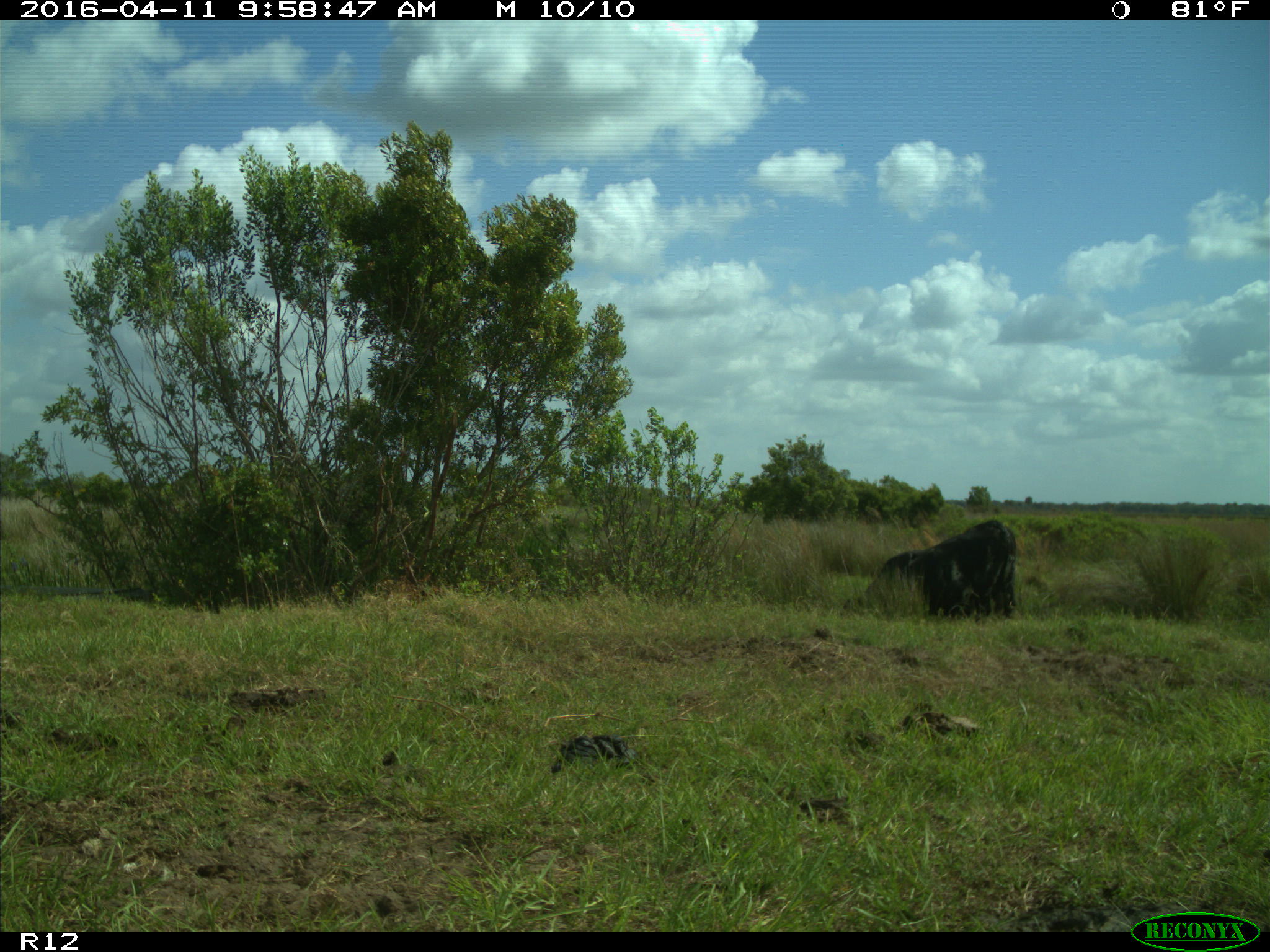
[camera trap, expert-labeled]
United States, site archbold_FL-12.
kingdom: Animalia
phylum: Chordata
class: Mammalia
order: Artiodactyla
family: Bovidae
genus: Bos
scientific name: Bos taurus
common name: domestic cow